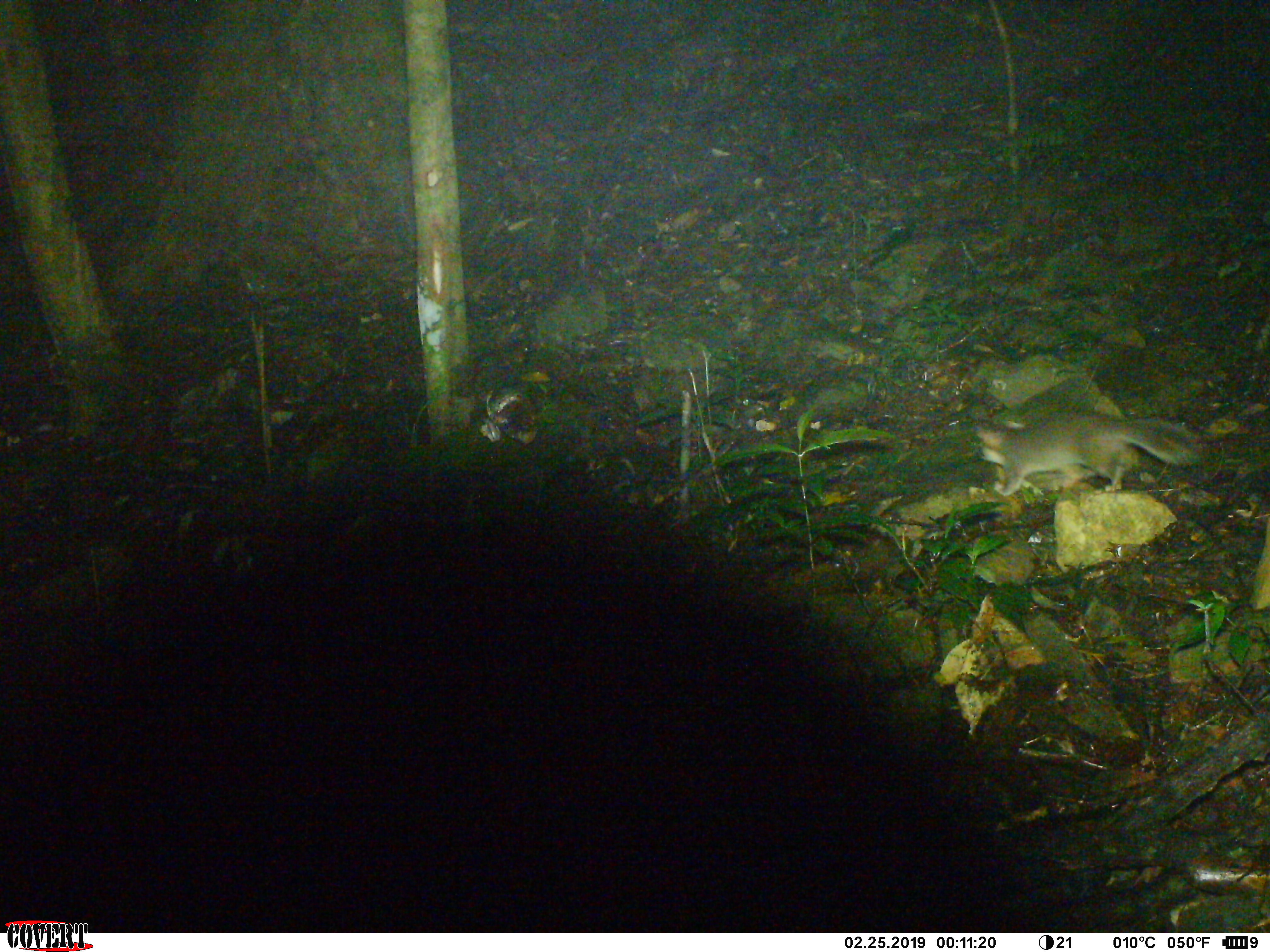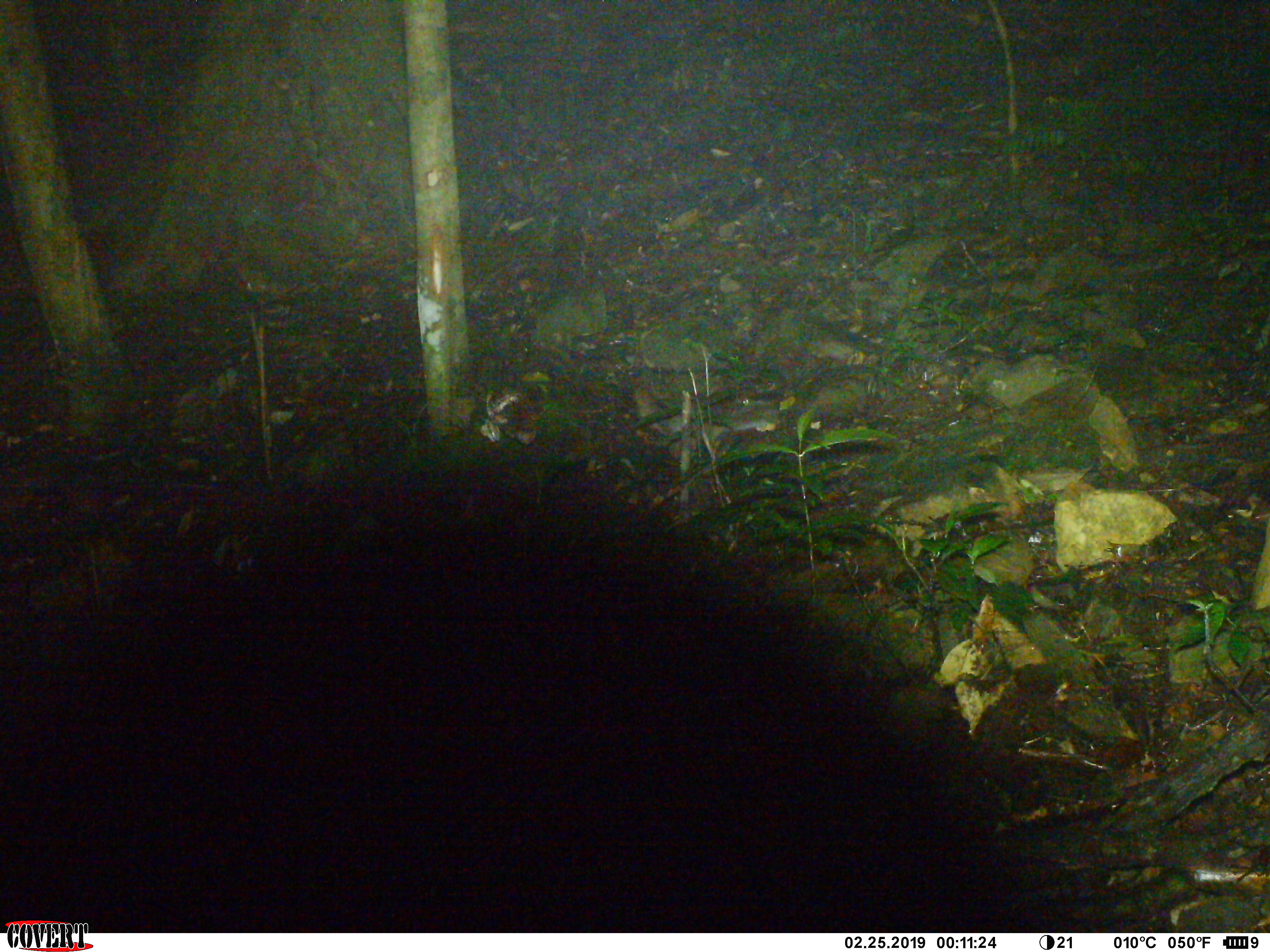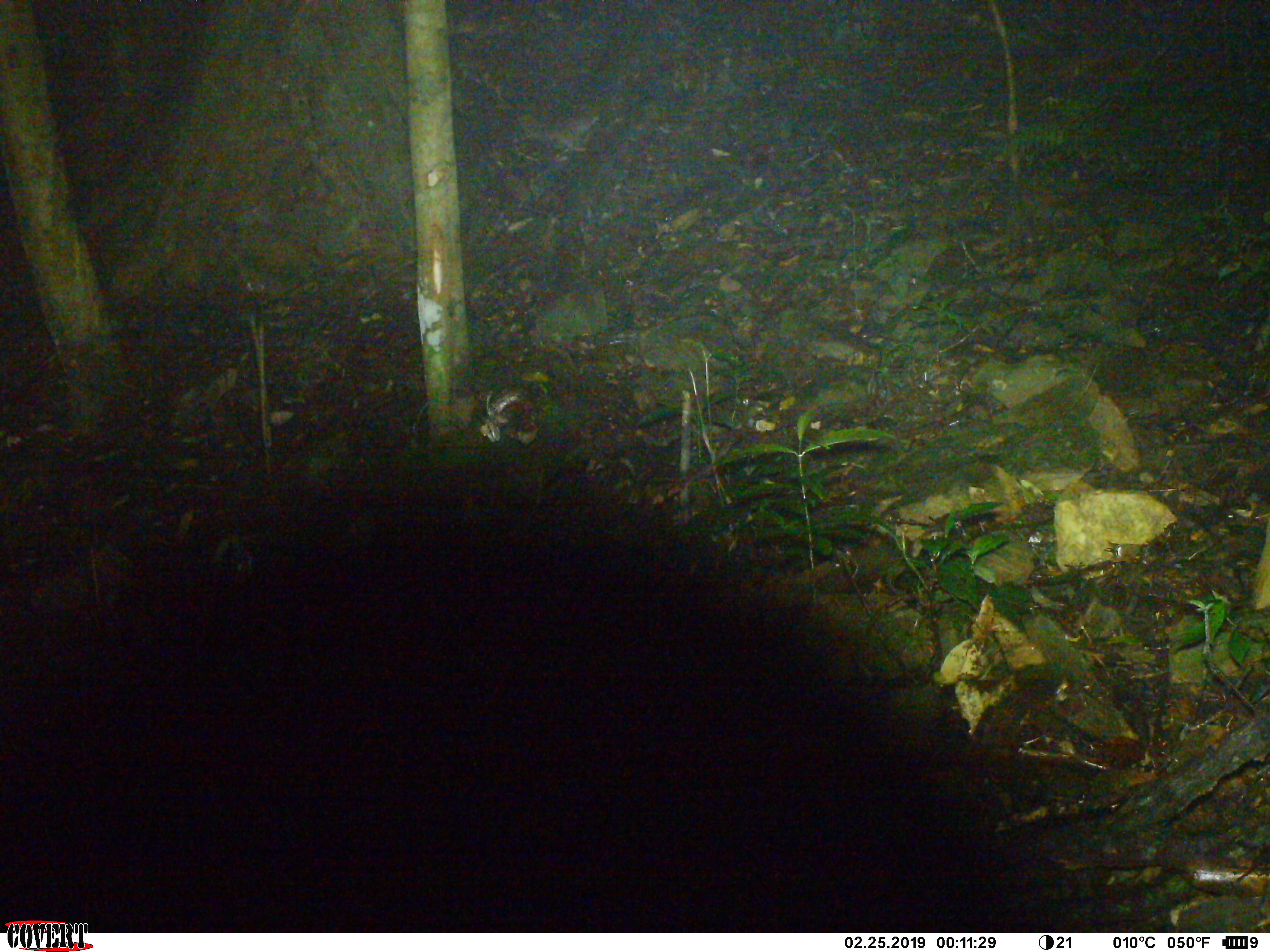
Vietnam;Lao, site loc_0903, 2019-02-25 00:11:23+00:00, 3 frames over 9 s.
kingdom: Animalia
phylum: Chordata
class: Mammalia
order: Carnivora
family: Mustelidae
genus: Melogale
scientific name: Melogale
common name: ferret badger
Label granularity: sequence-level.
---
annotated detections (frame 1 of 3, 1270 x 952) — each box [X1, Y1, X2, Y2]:
ferret badger: [974, 410, 1202, 495]